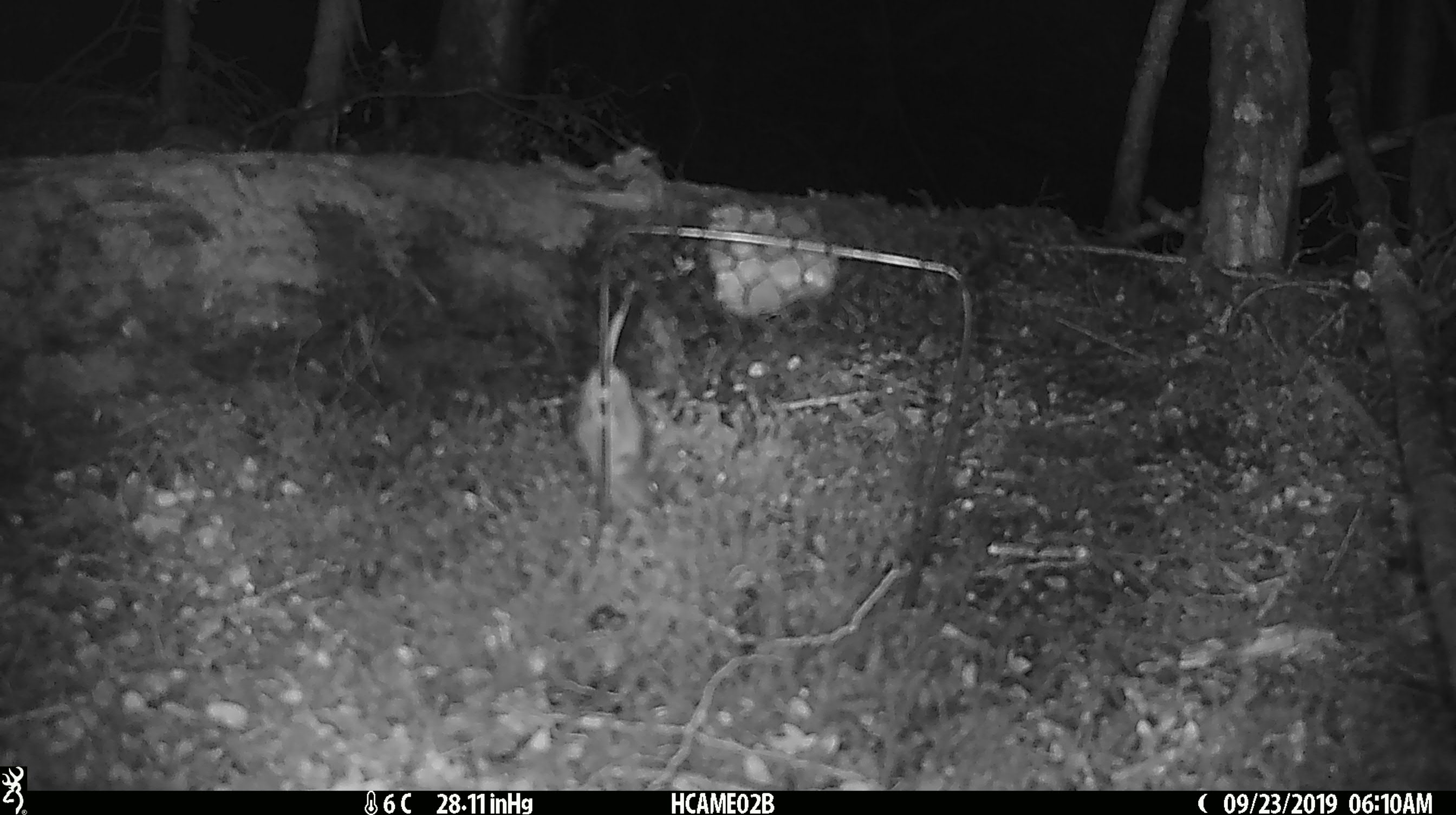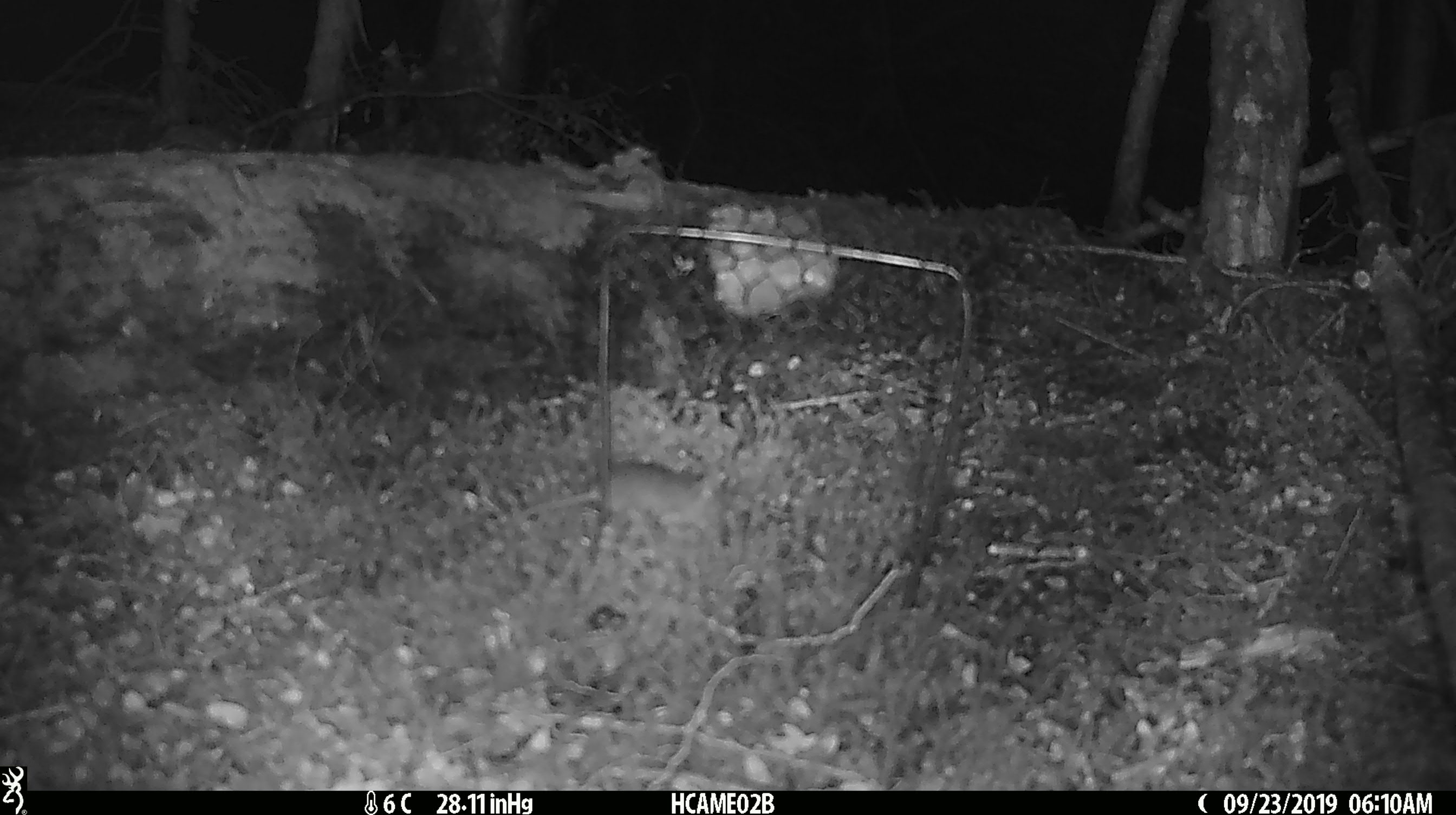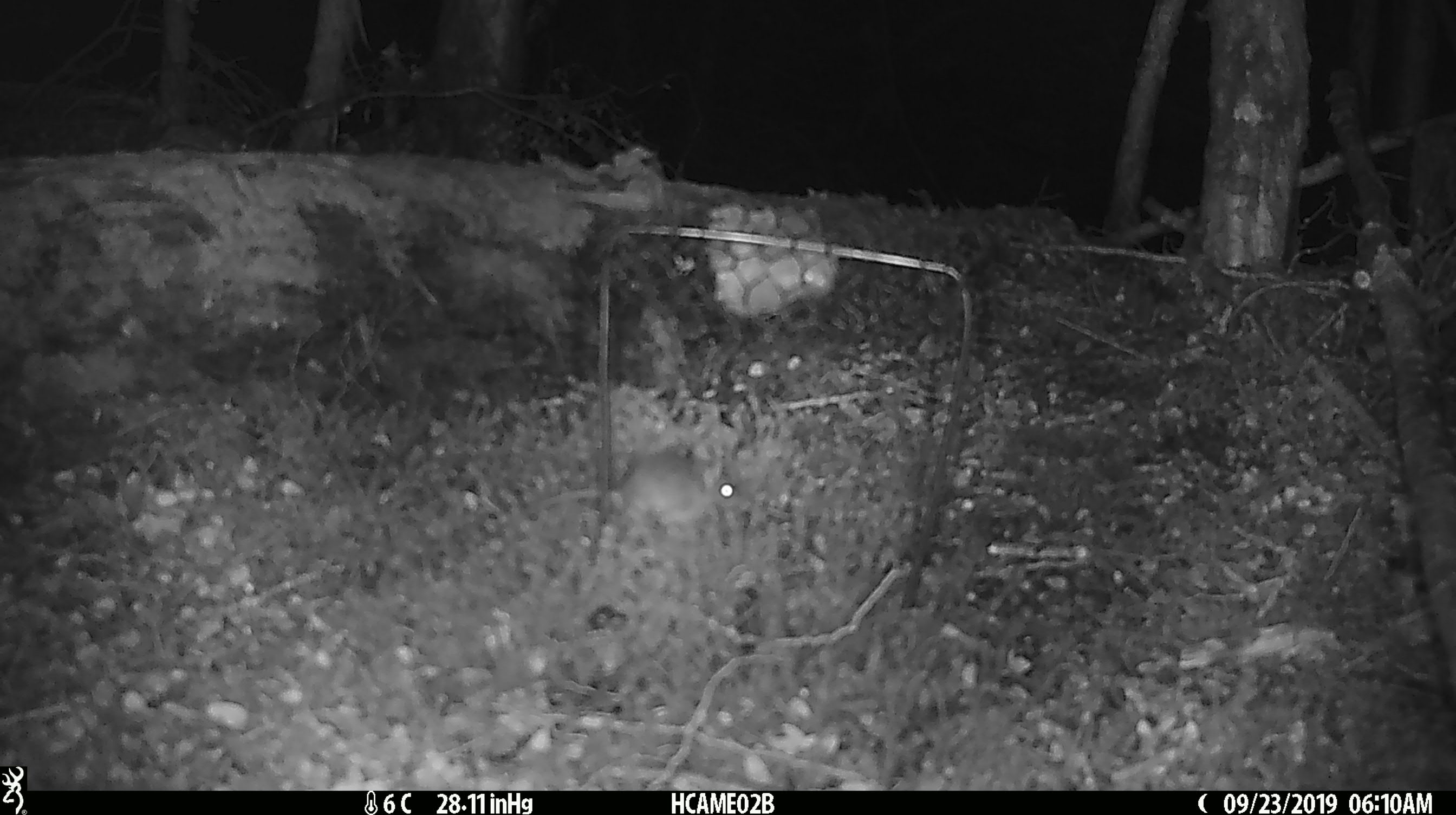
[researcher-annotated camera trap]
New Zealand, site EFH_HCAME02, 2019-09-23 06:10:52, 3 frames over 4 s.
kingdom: Animalia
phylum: Chordata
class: Mammalia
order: Rodentia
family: Muridae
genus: Mus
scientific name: Mus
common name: mouse